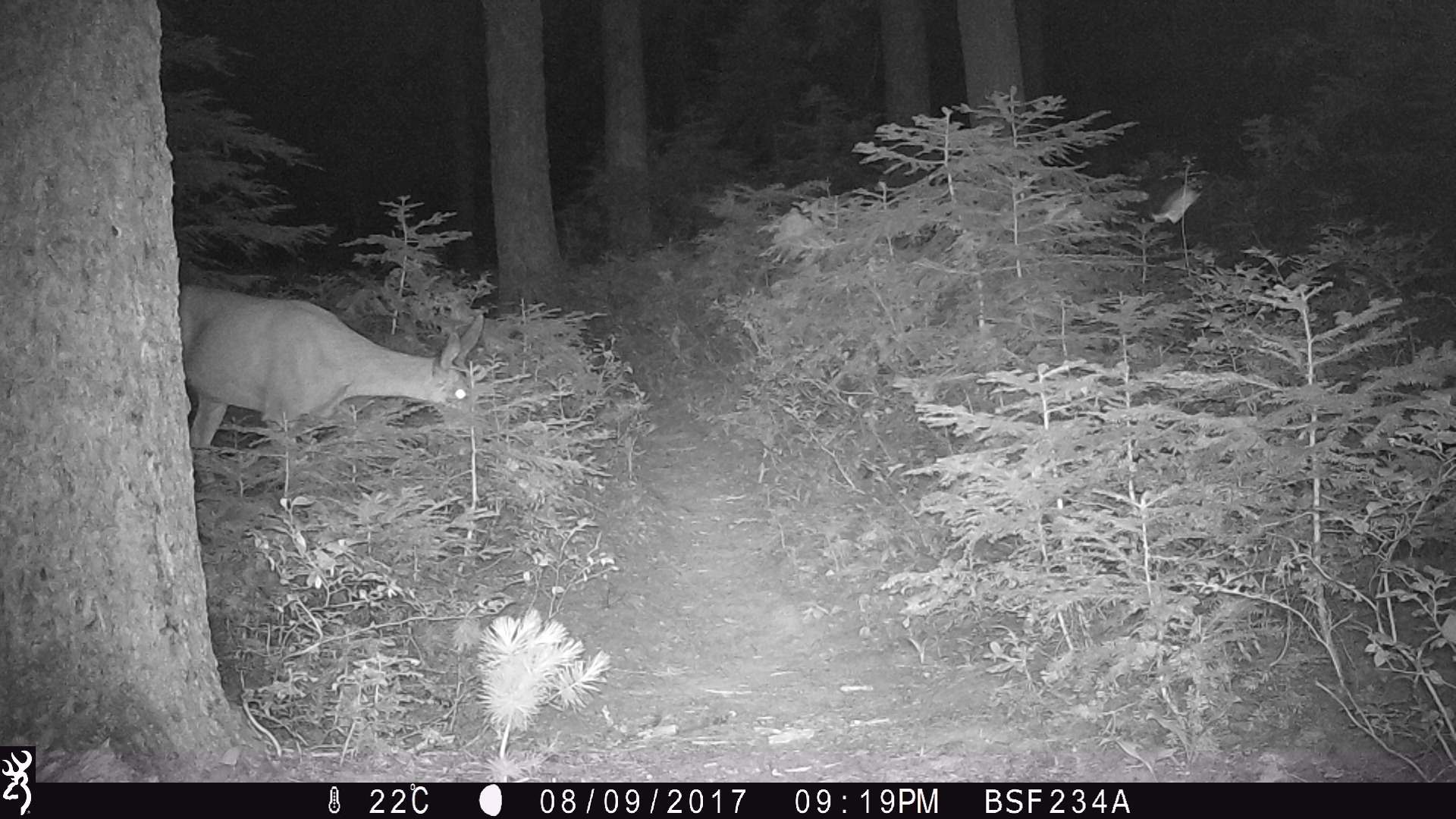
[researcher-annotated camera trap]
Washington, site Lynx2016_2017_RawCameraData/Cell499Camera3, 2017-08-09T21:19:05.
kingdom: Animalia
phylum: Chordata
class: Mammalia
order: Artiodactyla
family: Cervidae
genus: Odocoileus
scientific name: Odocoileus hemionus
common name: mule deer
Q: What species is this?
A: Odocoileus hemionus (mule deer).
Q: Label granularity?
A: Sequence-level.